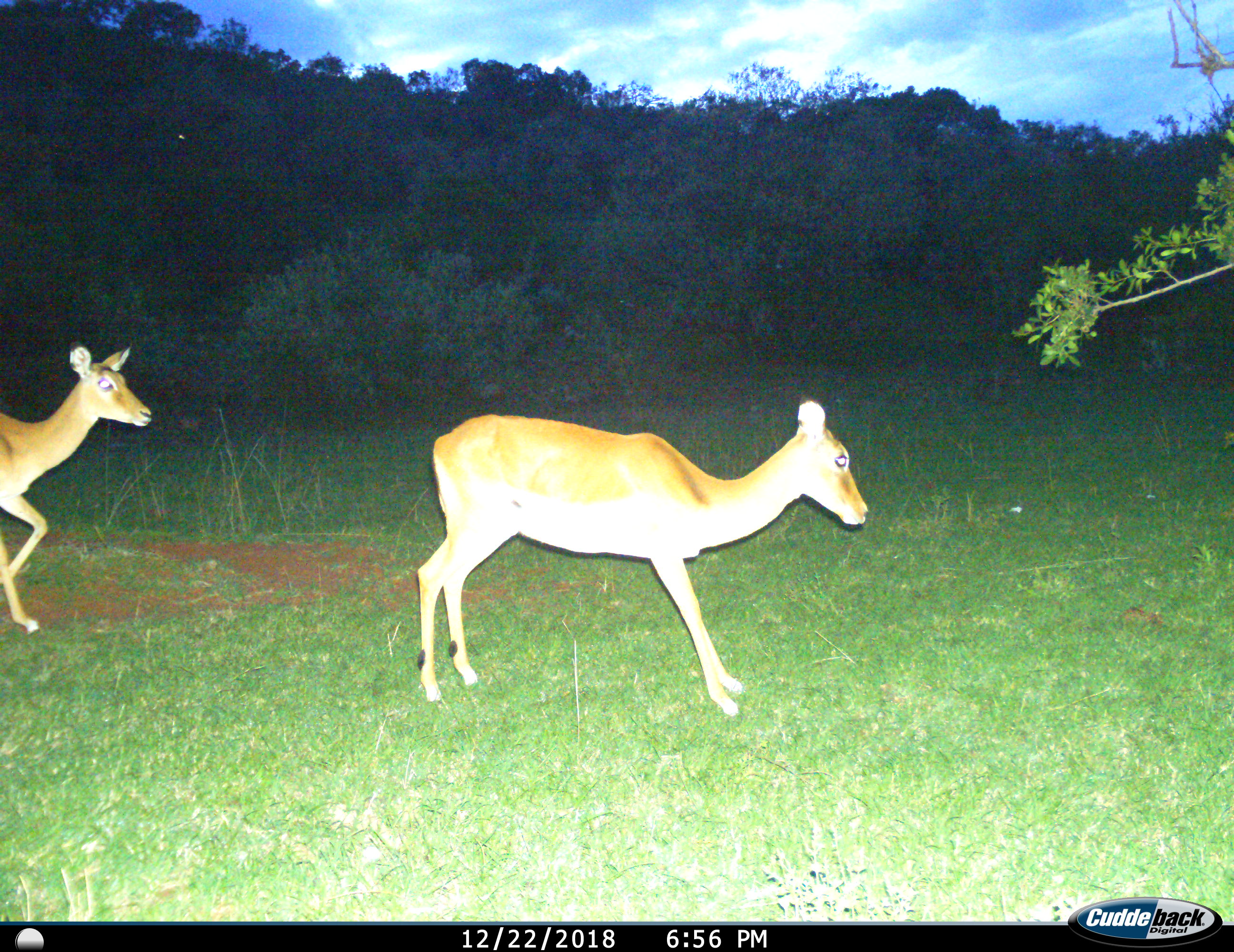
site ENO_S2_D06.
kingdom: Animalia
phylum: Chordata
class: Mammalia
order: Artiodactyla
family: Bovidae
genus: Aepyceros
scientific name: Aepyceros melampus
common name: impala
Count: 2.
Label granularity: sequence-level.